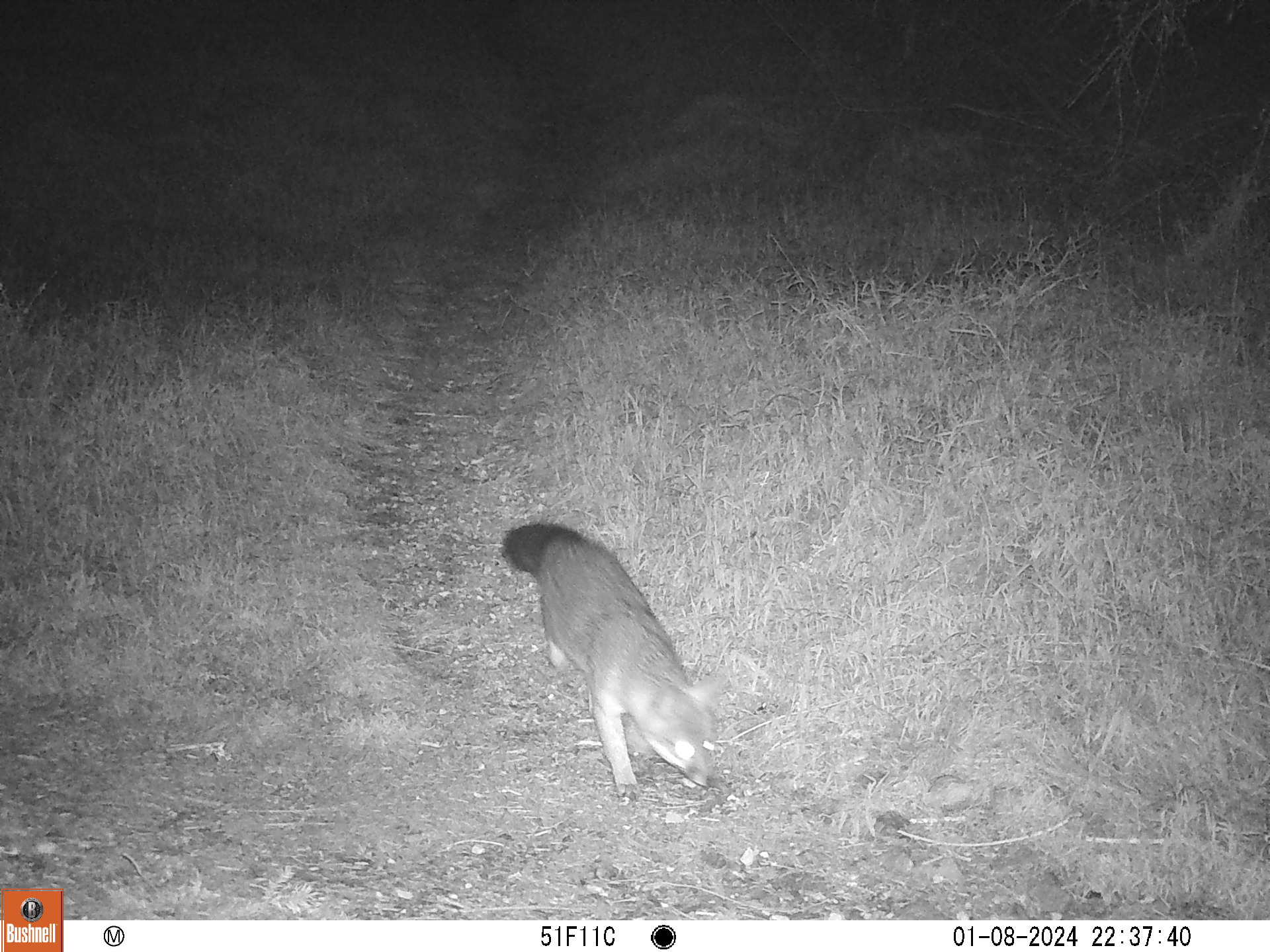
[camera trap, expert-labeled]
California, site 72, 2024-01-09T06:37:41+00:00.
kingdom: Animalia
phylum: Chordata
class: Mammalia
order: Carnivora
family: Canidae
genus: Urocyon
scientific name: Urocyon cinereoargenteus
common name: gray fox